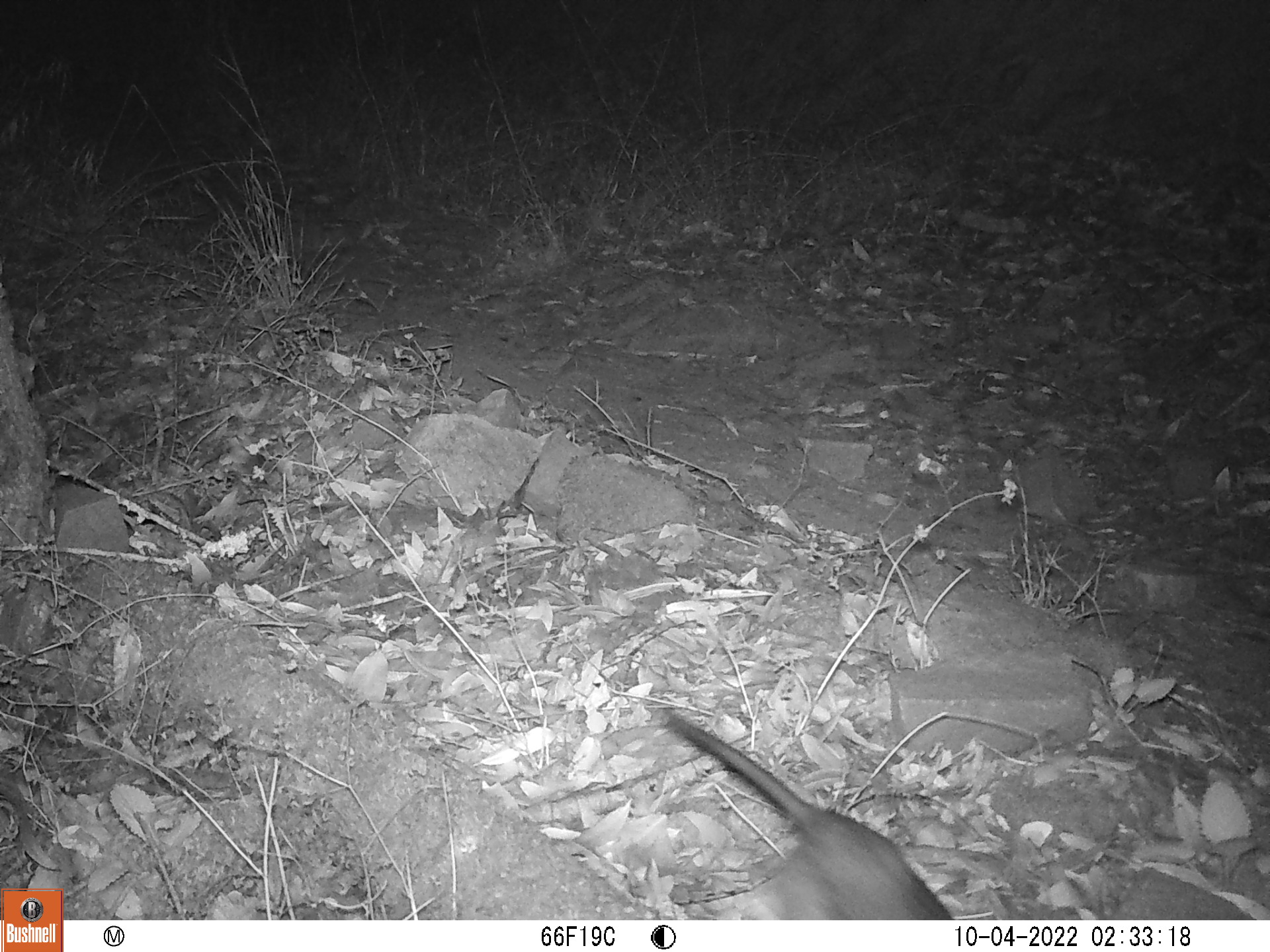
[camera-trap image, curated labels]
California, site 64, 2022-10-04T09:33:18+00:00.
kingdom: Animalia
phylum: Chordata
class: Mammalia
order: Rodentia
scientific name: Rodentia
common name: mouse or rat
Mouse or rat (Rodentia).